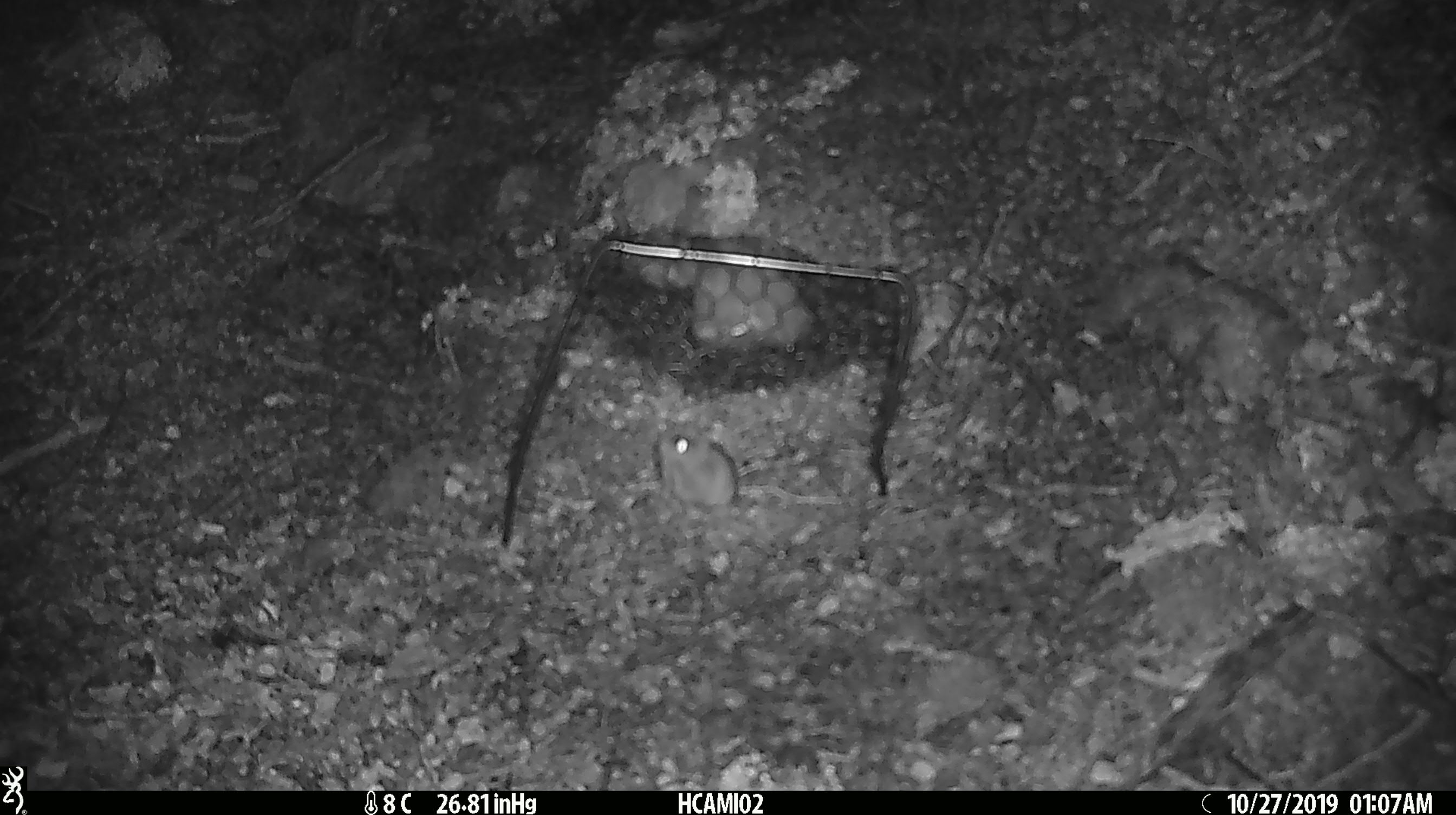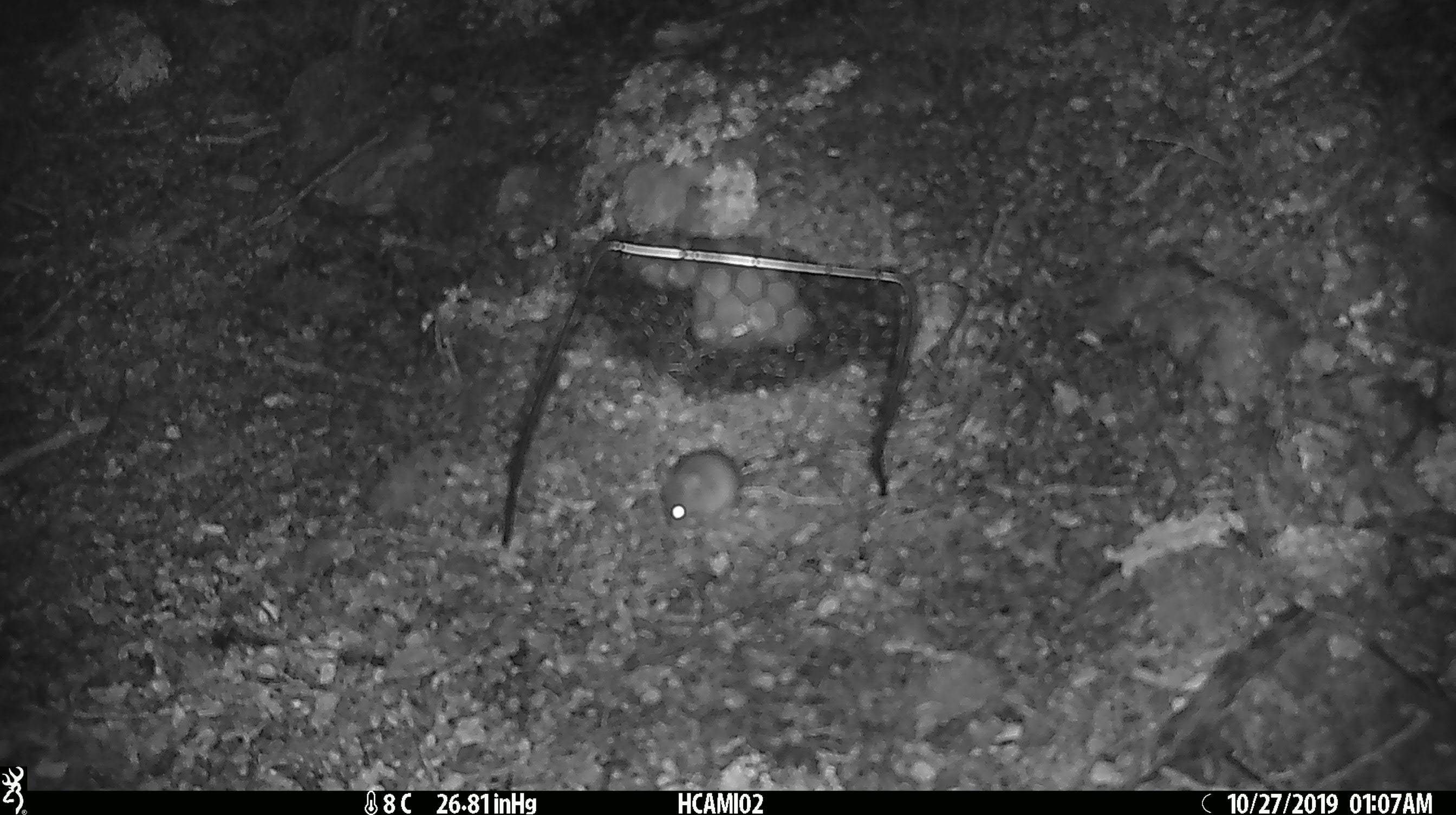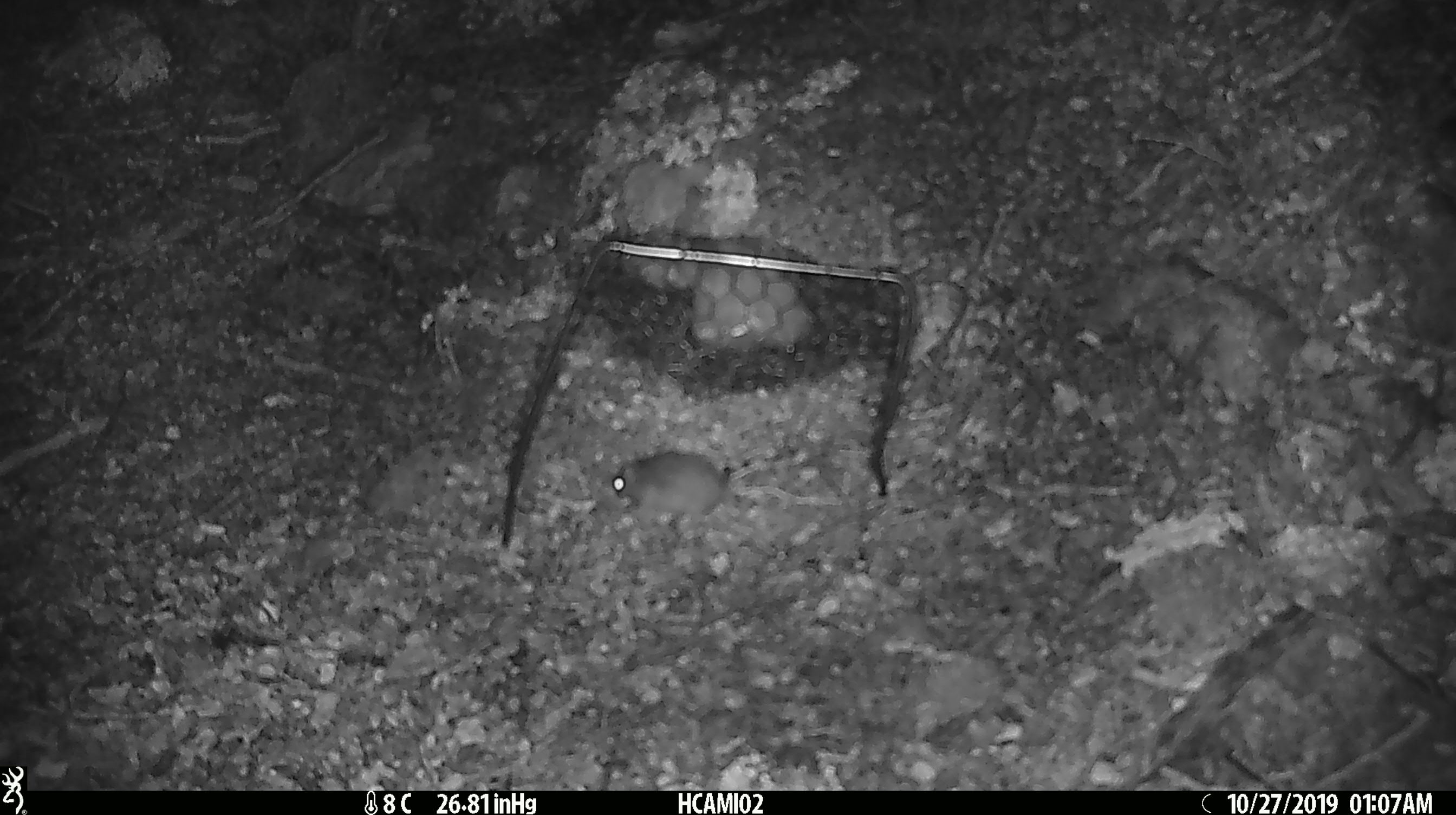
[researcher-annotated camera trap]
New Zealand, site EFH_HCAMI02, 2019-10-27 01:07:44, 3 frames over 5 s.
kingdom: Animalia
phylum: Chordata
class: Mammalia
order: Rodentia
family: Muridae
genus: Mus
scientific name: Mus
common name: mouse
Mouse (Mus).